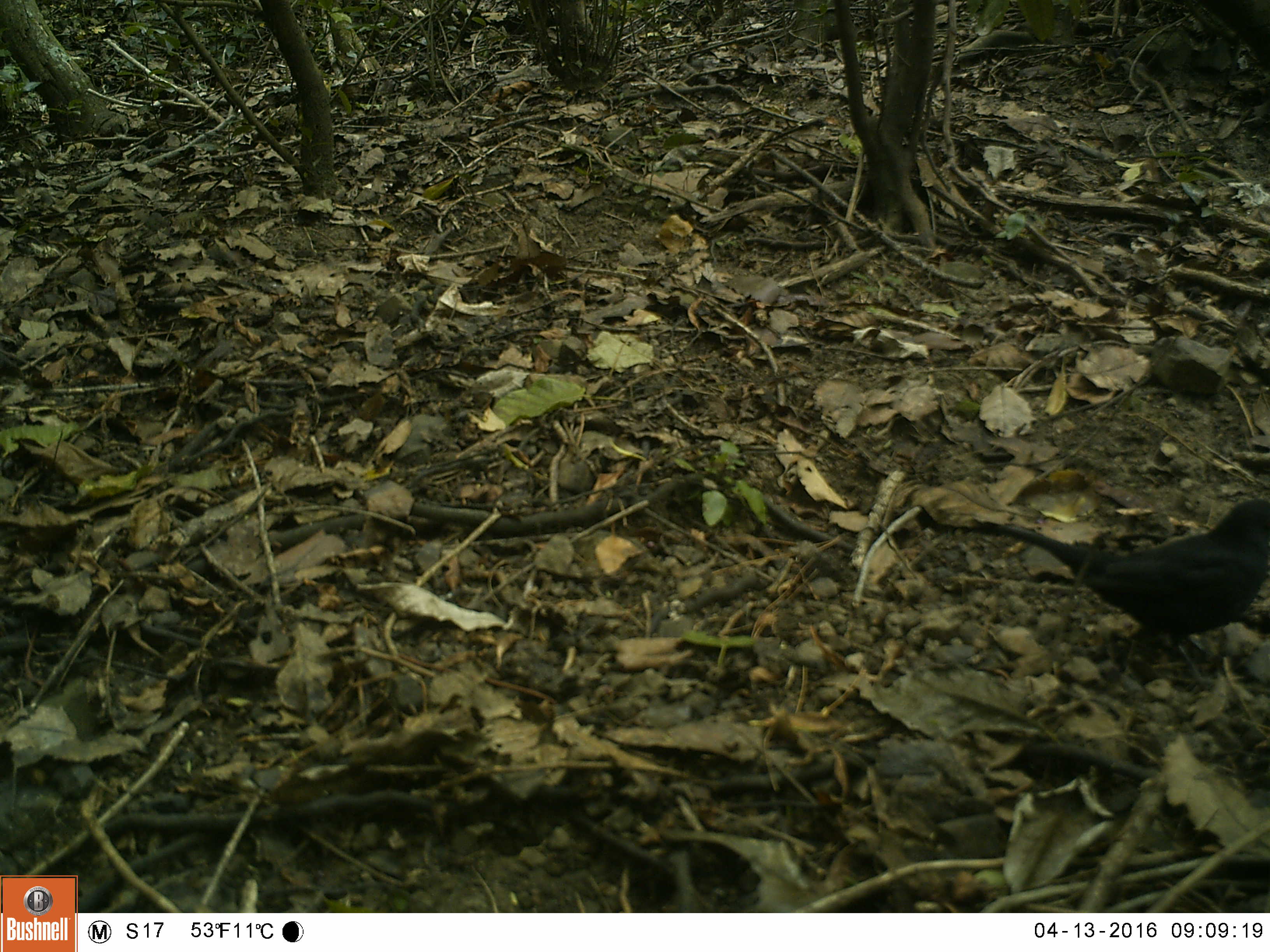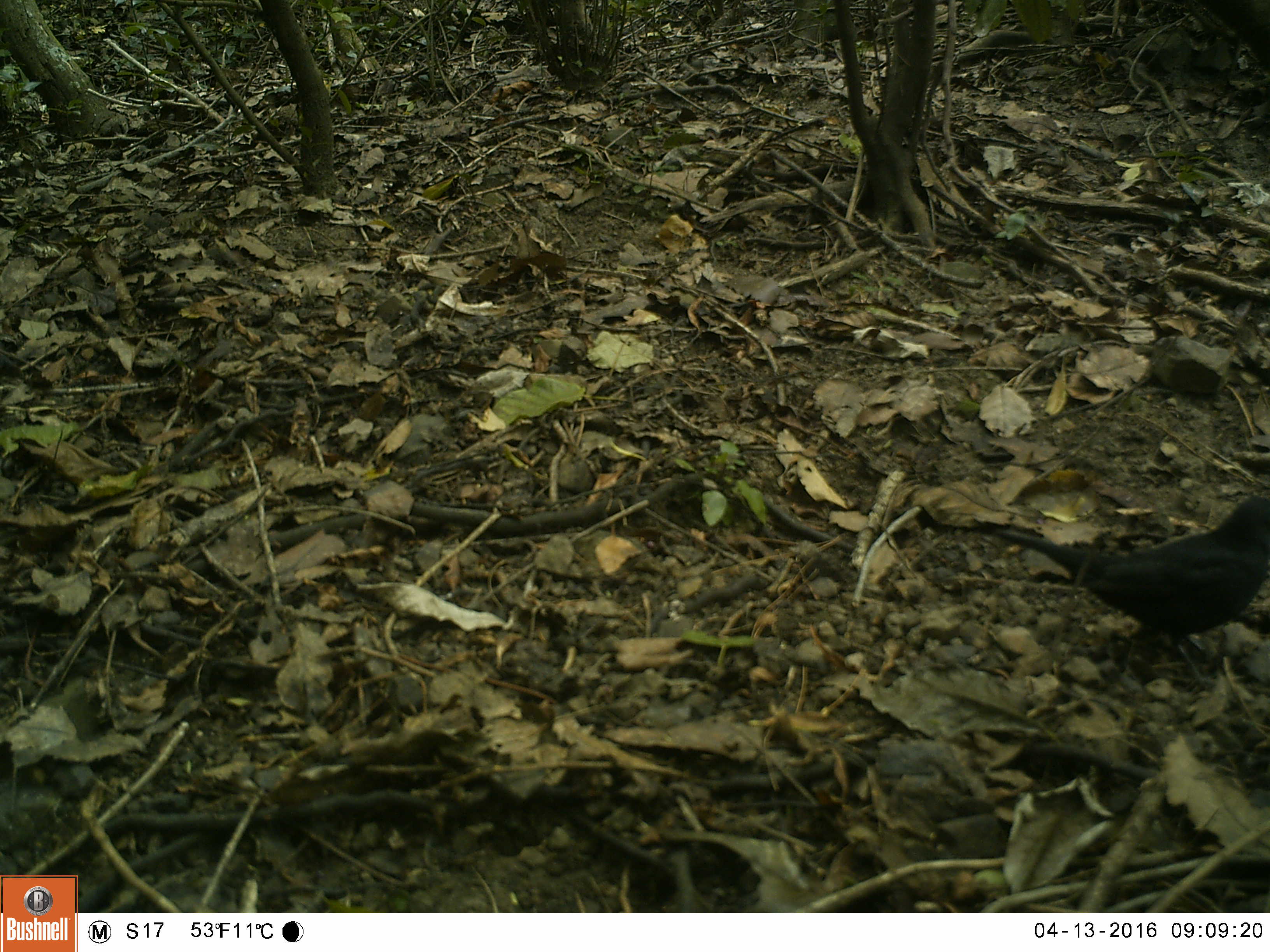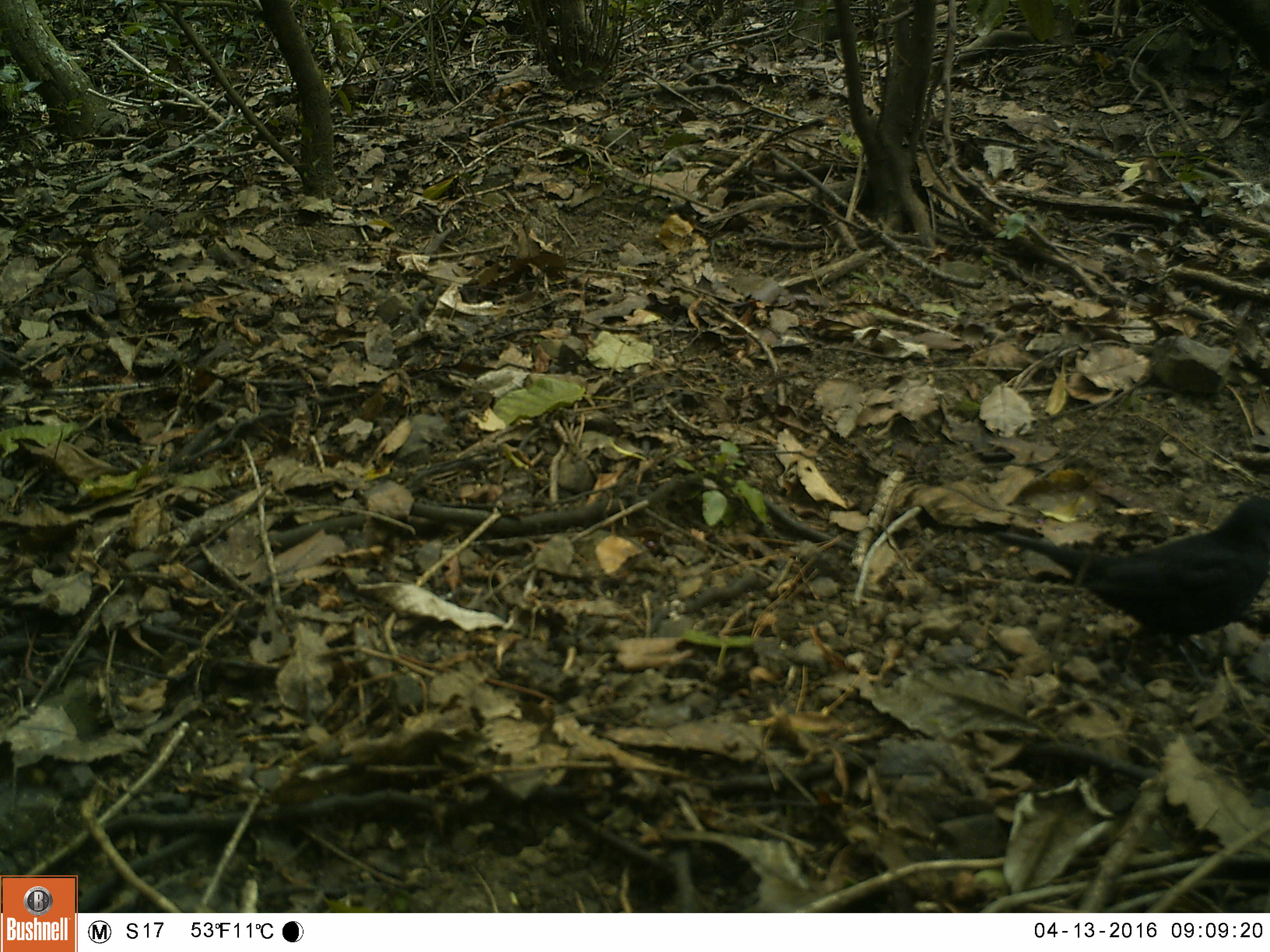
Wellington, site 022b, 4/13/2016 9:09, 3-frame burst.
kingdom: Animalia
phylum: Chordata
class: Aves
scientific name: Aves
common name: bird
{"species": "bird (Aves)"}